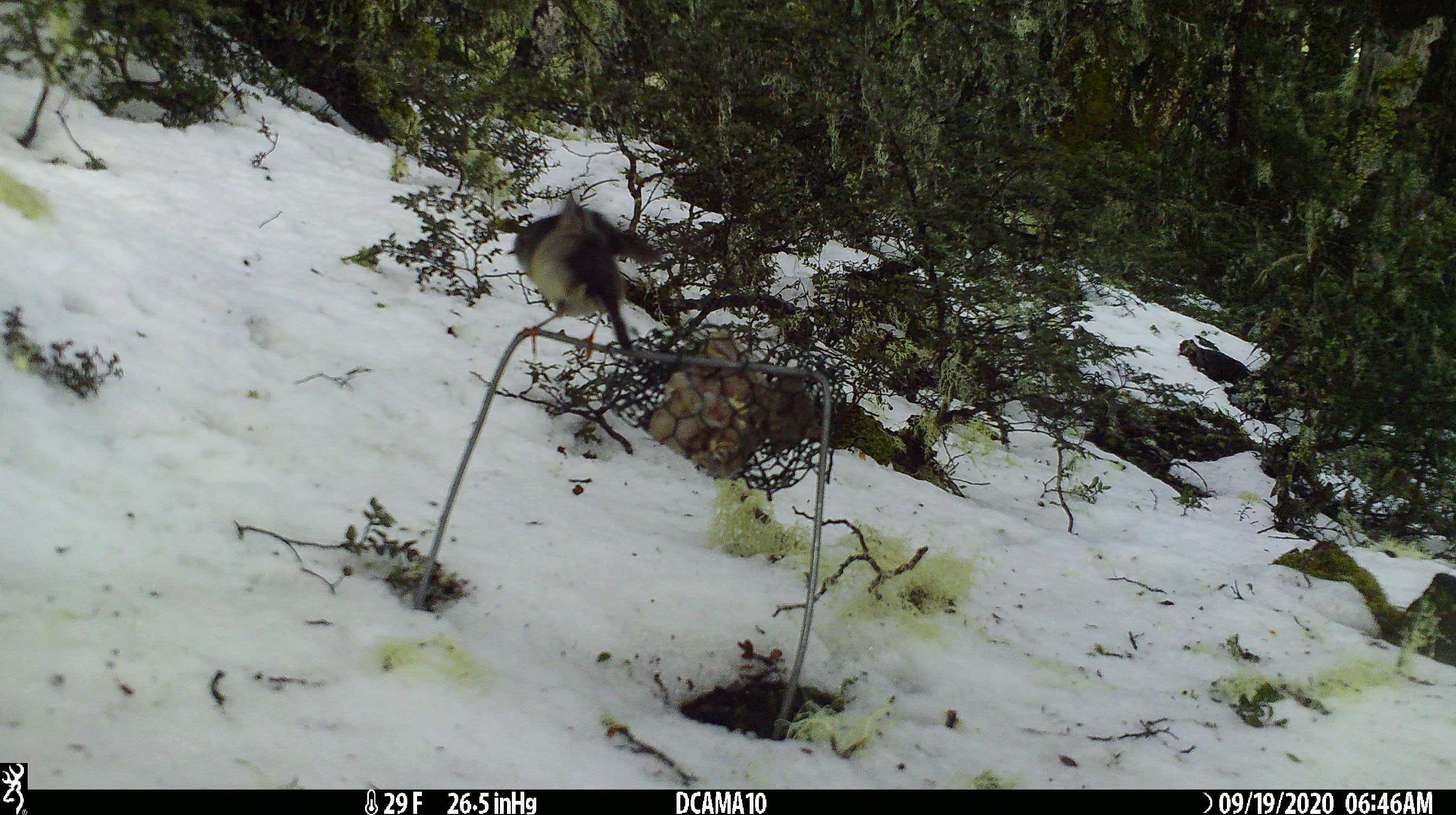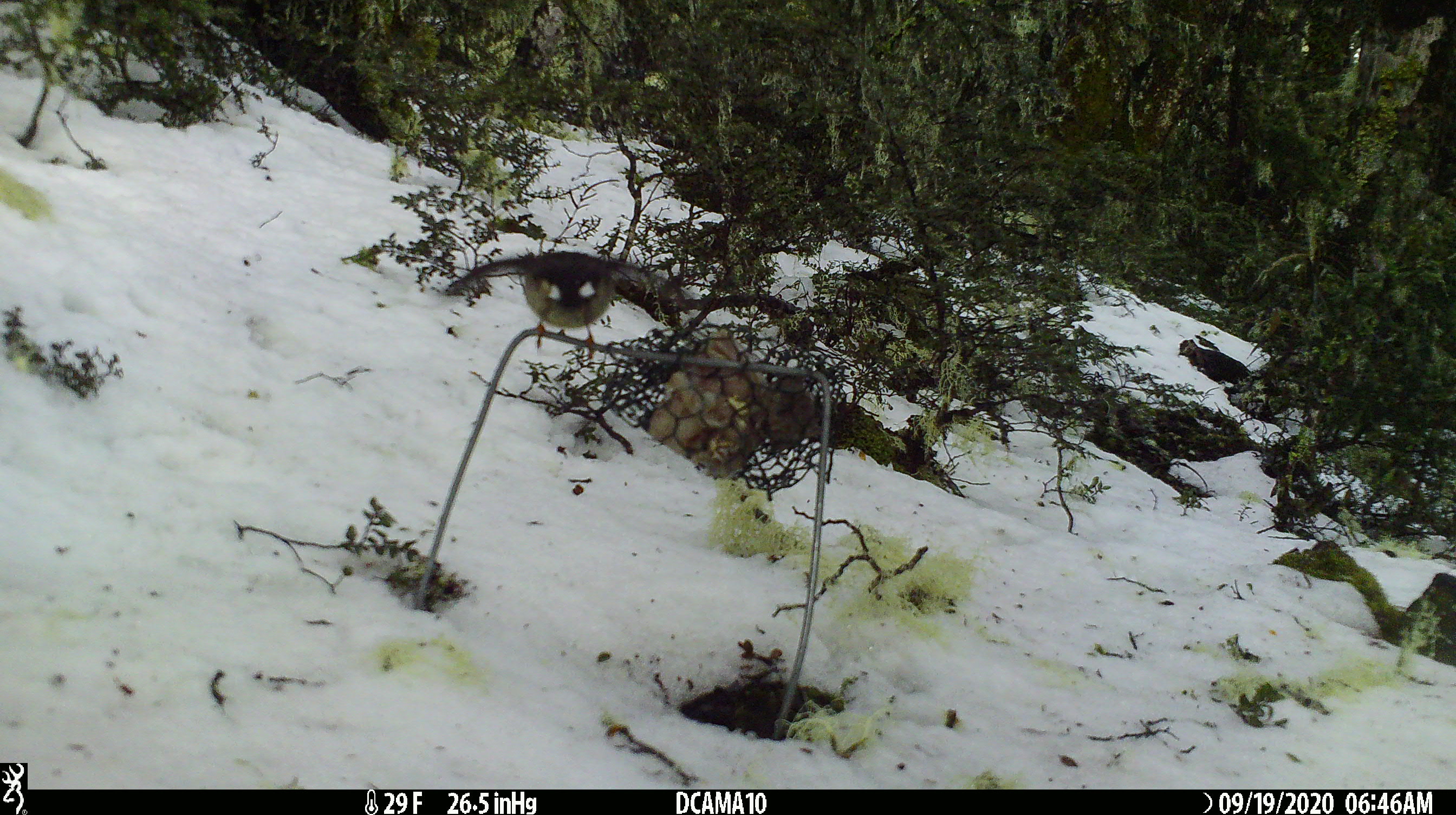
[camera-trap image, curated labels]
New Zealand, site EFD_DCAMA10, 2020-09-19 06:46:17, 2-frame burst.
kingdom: Animalia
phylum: Chordata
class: Aves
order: Passeriformes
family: Petroicidae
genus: Petroica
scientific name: Petroica macrocephala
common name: tomtit